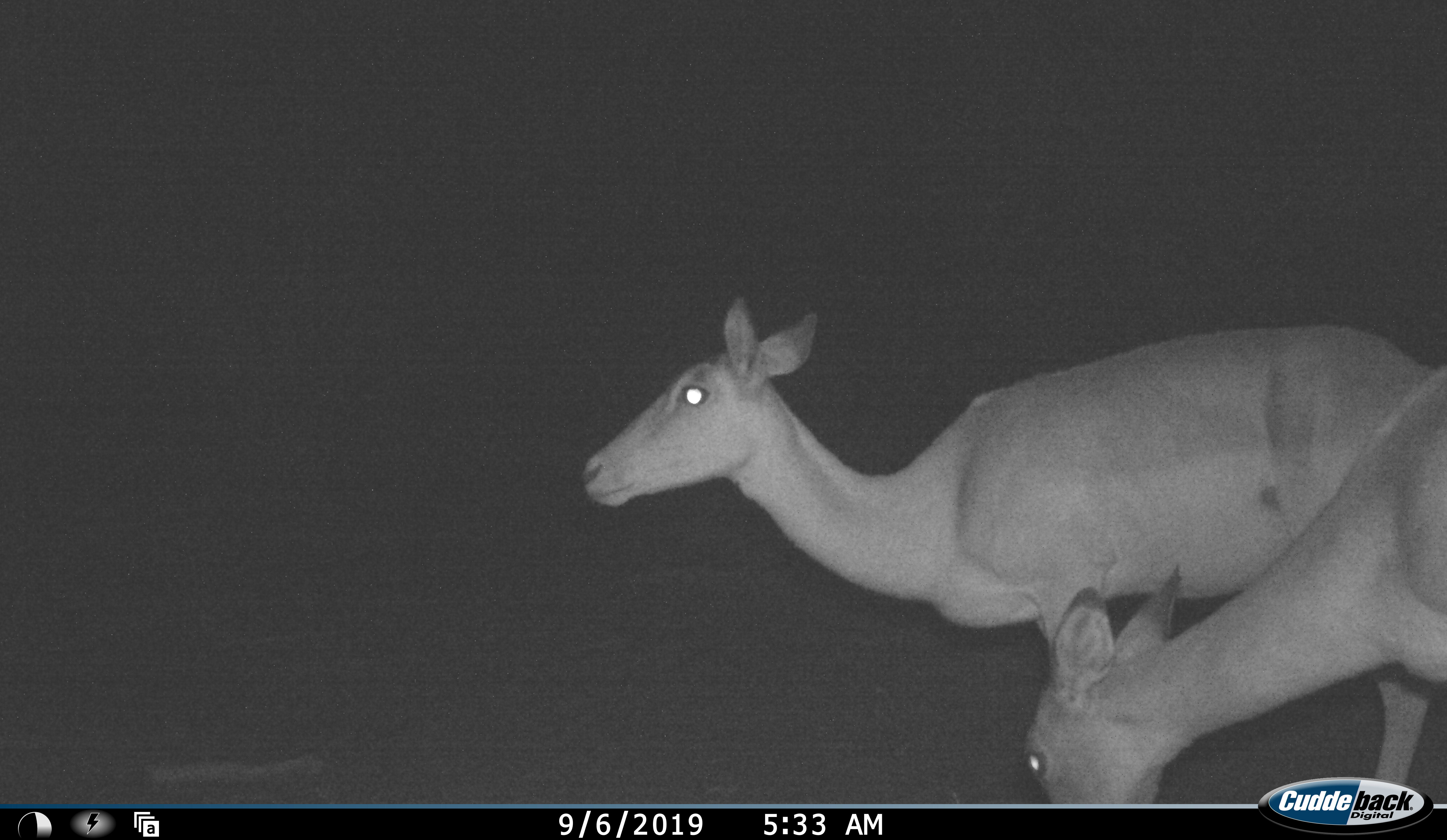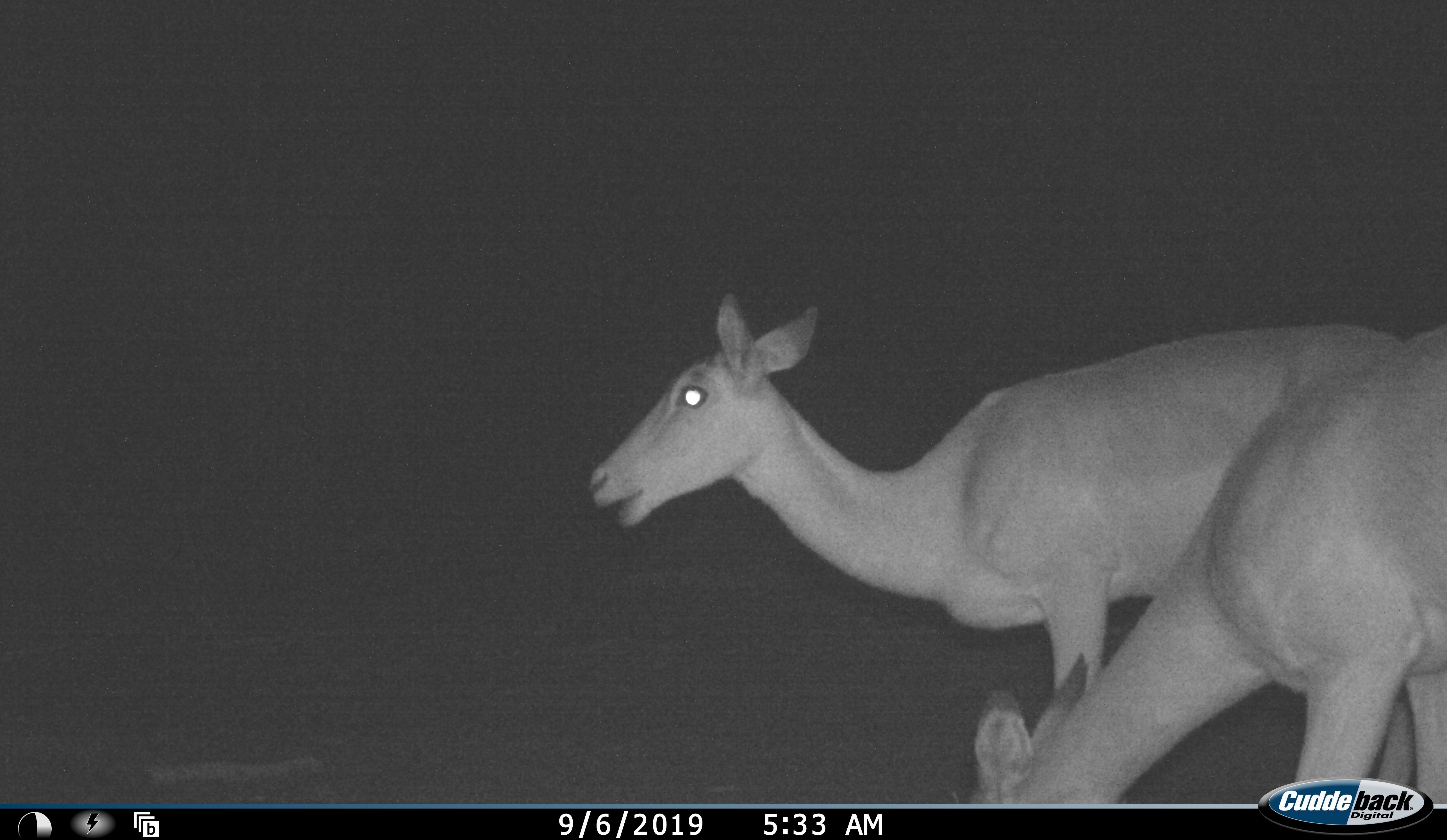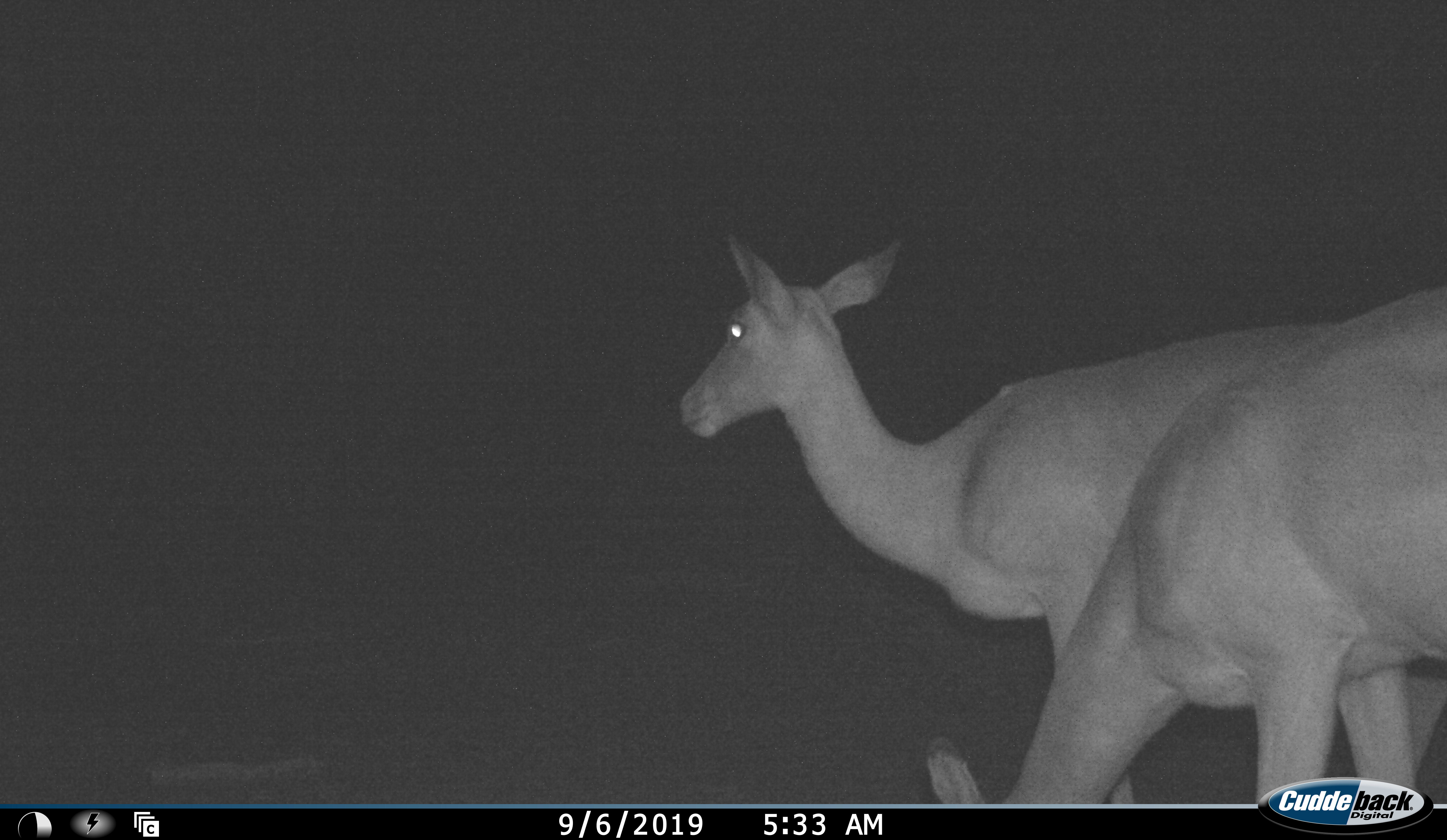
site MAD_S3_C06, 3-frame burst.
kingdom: Animalia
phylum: Chordata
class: Mammalia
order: Artiodactyla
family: Bovidae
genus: Aepyceros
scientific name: Aepyceros melampus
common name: impala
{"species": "impala (Aepyceros melampus)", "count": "2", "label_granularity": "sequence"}